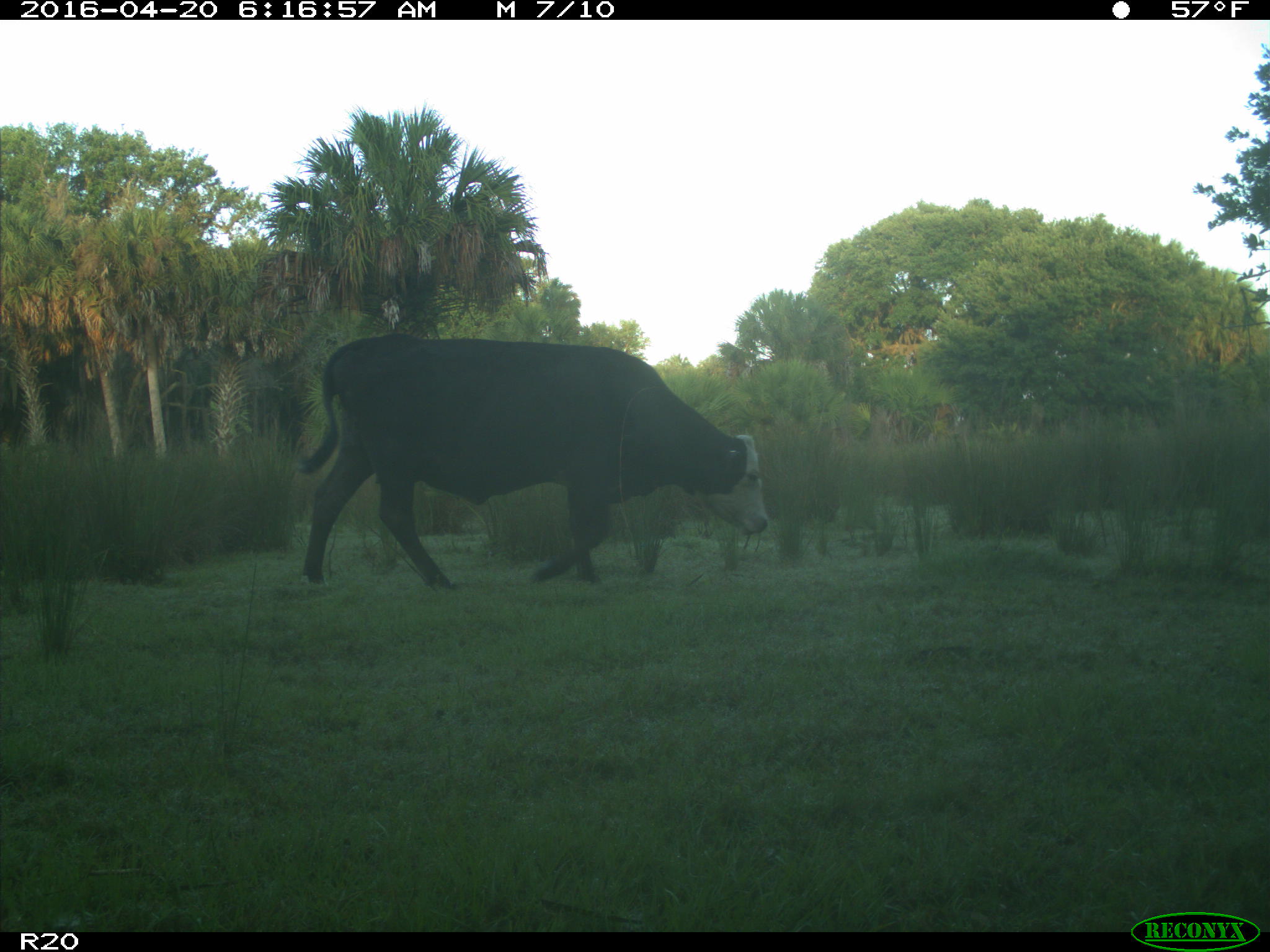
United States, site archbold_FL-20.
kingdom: Animalia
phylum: Chordata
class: Mammalia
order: Artiodactyla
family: Bovidae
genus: Bos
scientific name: Bos taurus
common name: domestic cow